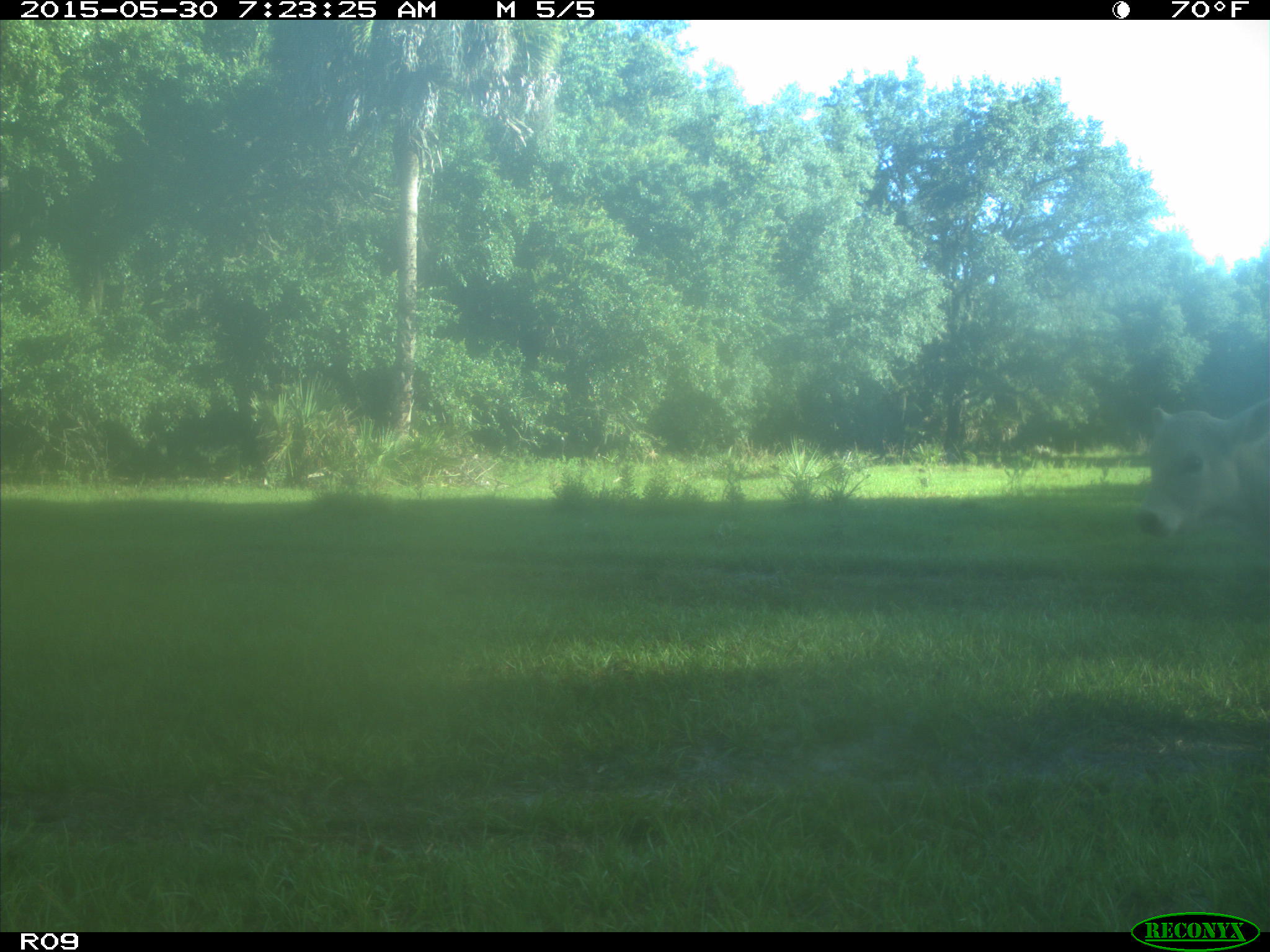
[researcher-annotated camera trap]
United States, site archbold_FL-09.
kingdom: Animalia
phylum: Chordata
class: Mammalia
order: Artiodactyla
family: Bovidae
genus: Bos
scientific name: Bos taurus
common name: domestic cow